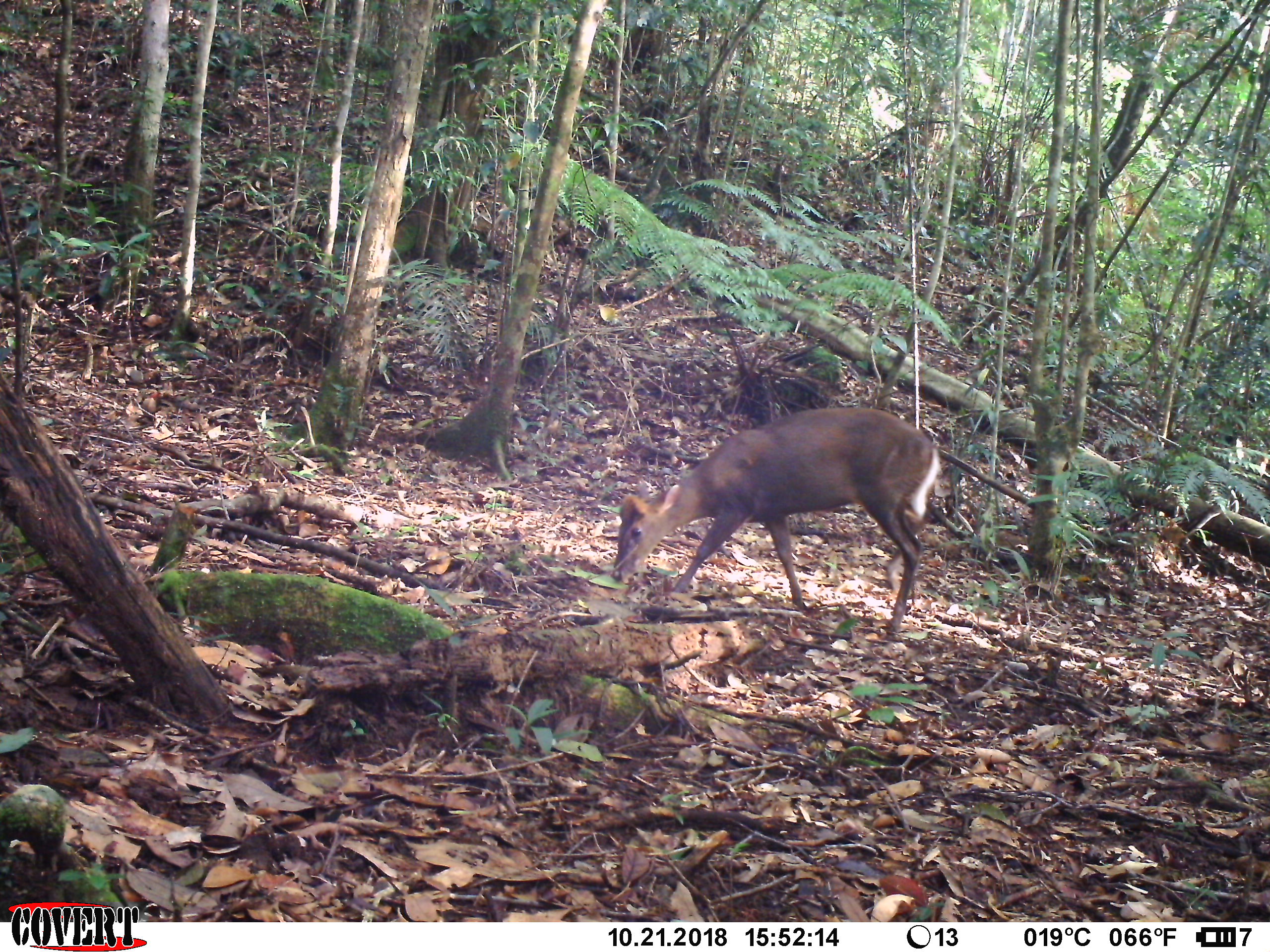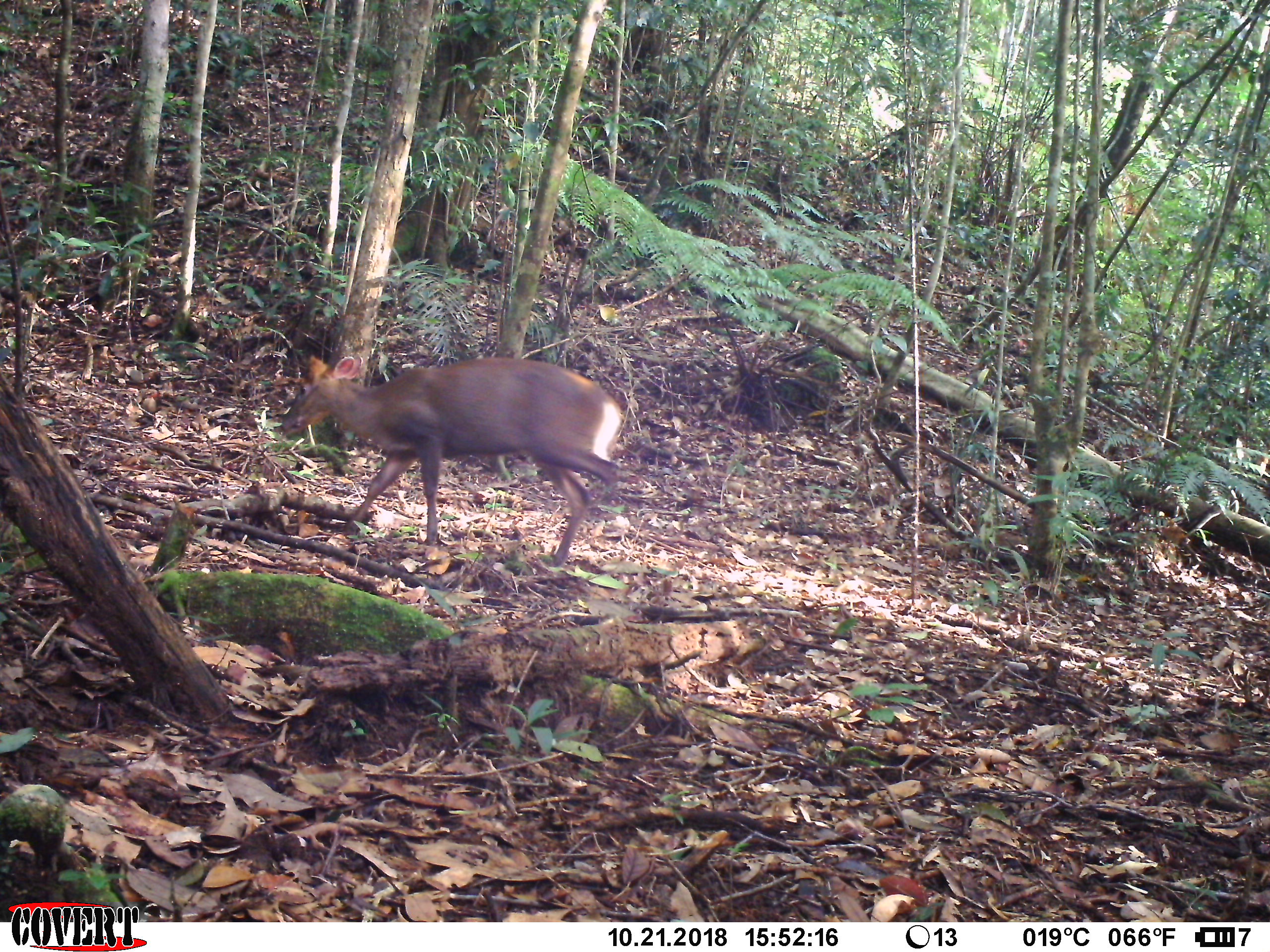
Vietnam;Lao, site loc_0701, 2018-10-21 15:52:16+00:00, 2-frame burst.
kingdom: Animalia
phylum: Chordata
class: Mammalia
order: Artiodactyla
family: Cervidae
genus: Muntiacus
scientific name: Muntiacus rooseveltorum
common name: roosevelt's muntjac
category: roosevelts muntjac group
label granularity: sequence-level